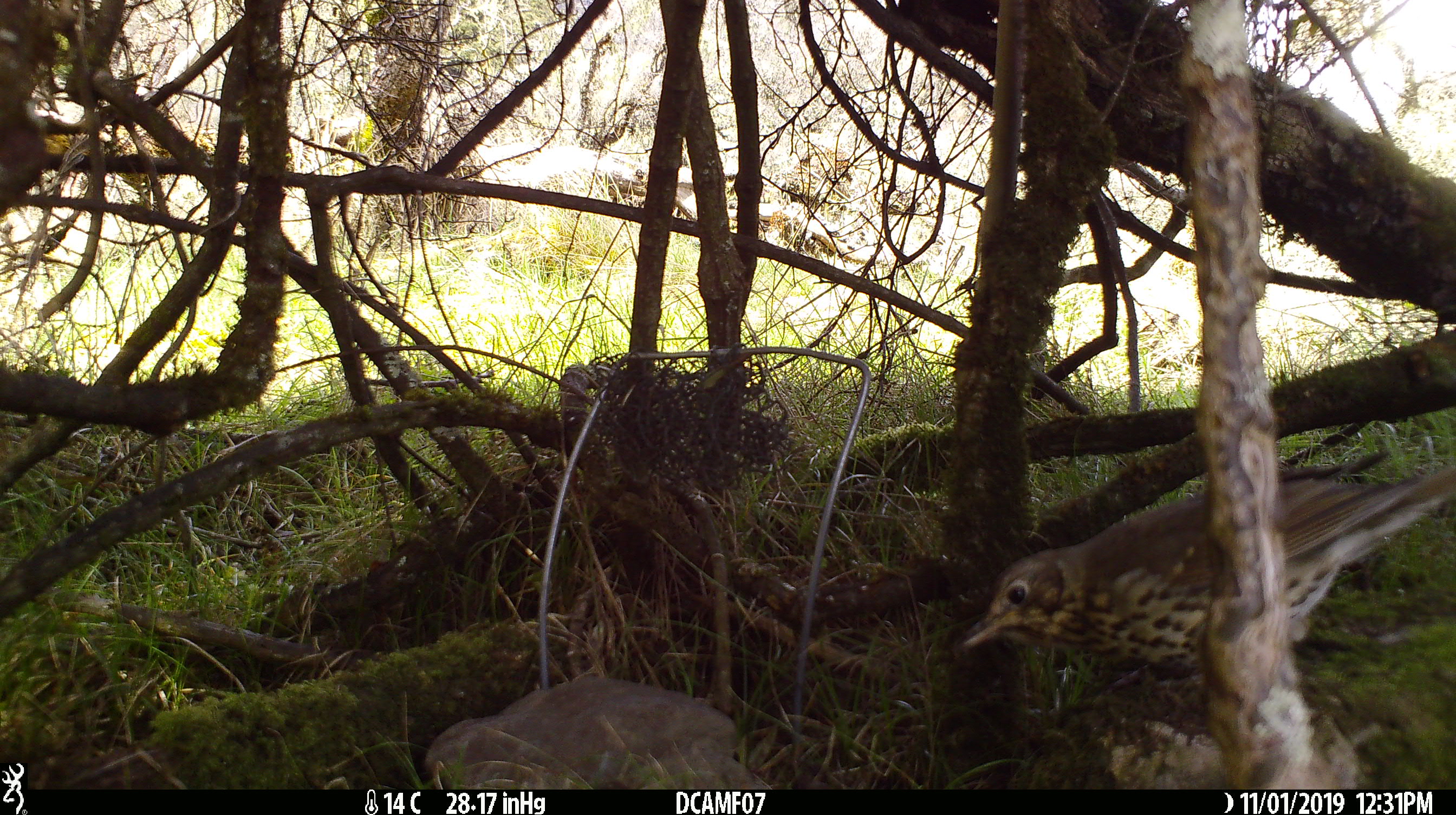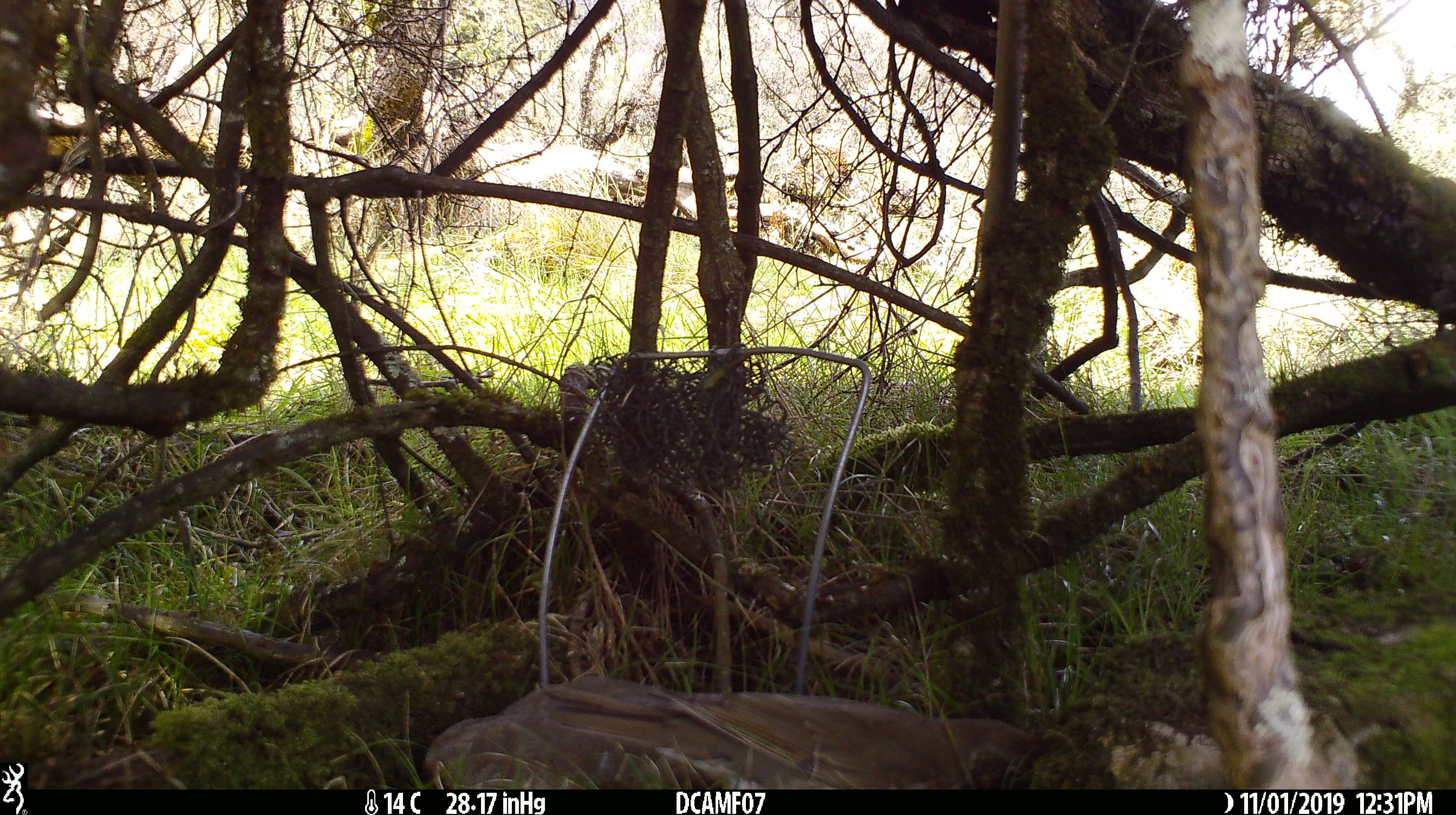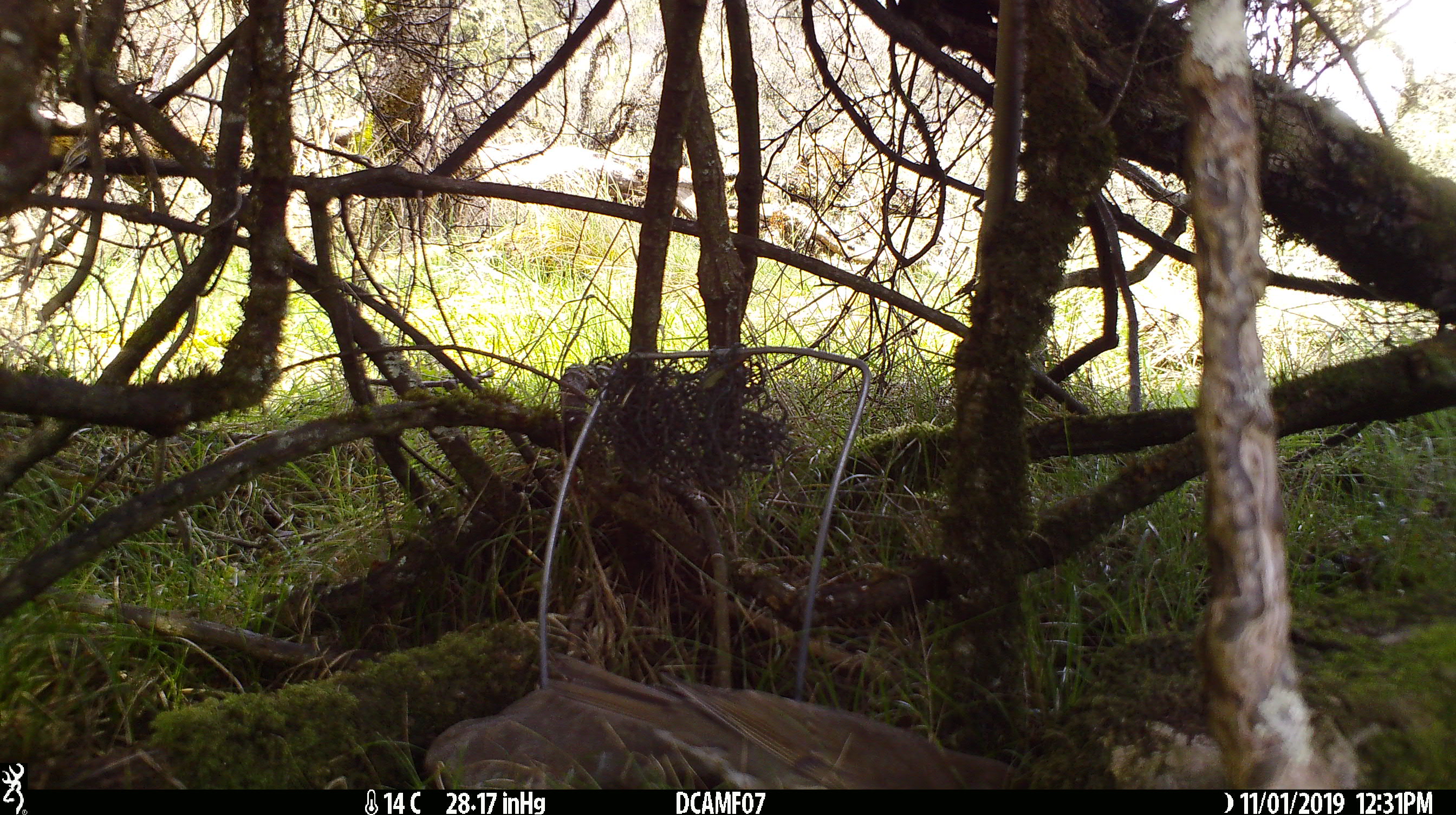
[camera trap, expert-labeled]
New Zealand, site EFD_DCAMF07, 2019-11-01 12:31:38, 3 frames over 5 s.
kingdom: Animalia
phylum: Chordata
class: Aves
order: Passeriformes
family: Turdidae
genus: Turdus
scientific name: Turdus philomelos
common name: song thrush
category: thrush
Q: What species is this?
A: Thrush (song thrush) (Turdus philomelos).